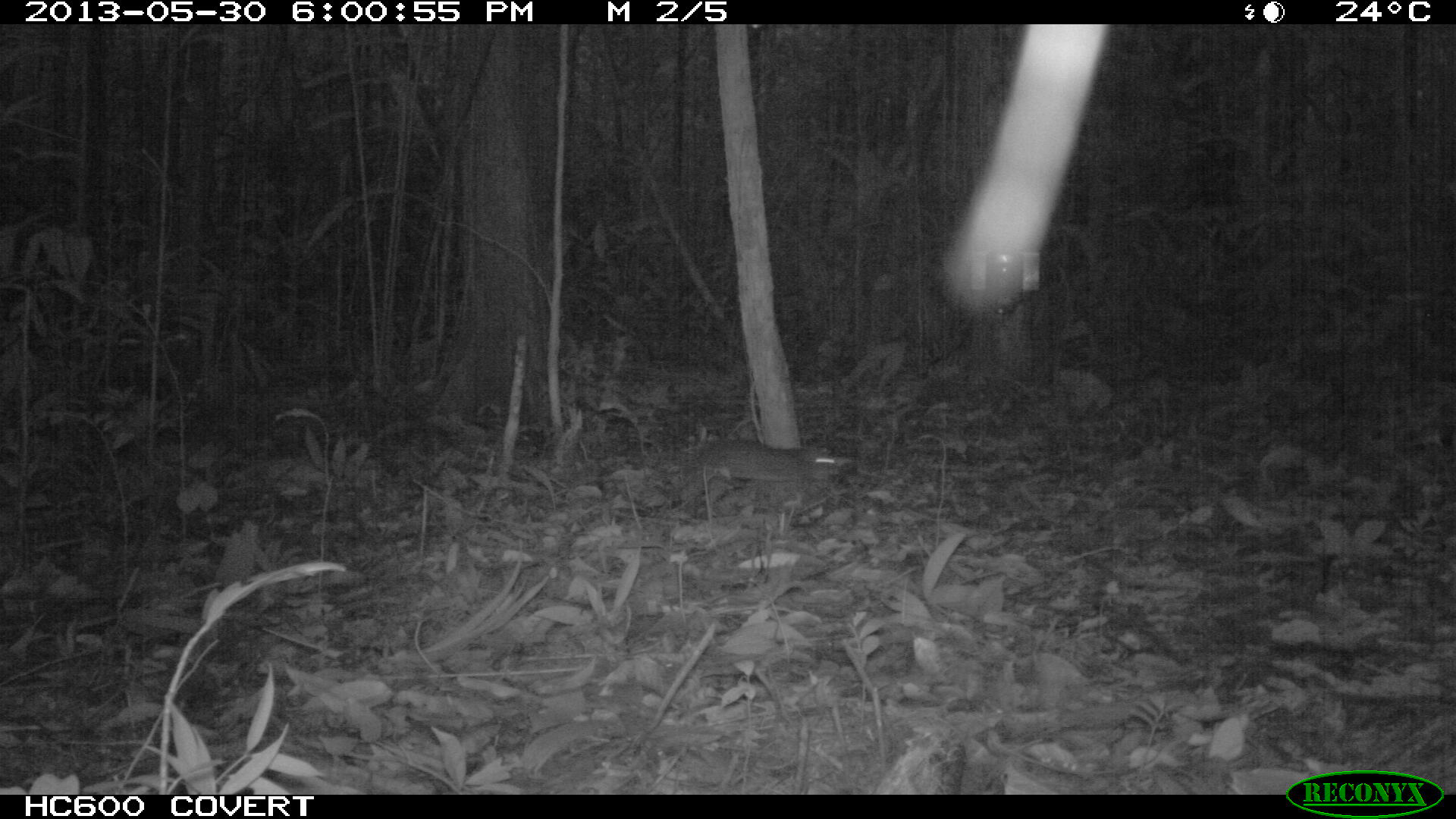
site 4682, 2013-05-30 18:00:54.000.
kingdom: Animalia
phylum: Chordata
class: Mammalia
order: Rodentia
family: Dasyproctidae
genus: Myoprocta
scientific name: Myoprocta pratti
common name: green acouchi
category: myoprocta pratii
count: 1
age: adult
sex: male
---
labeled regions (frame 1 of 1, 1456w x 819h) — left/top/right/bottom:
myoprocta pratii: 676/438/856/508